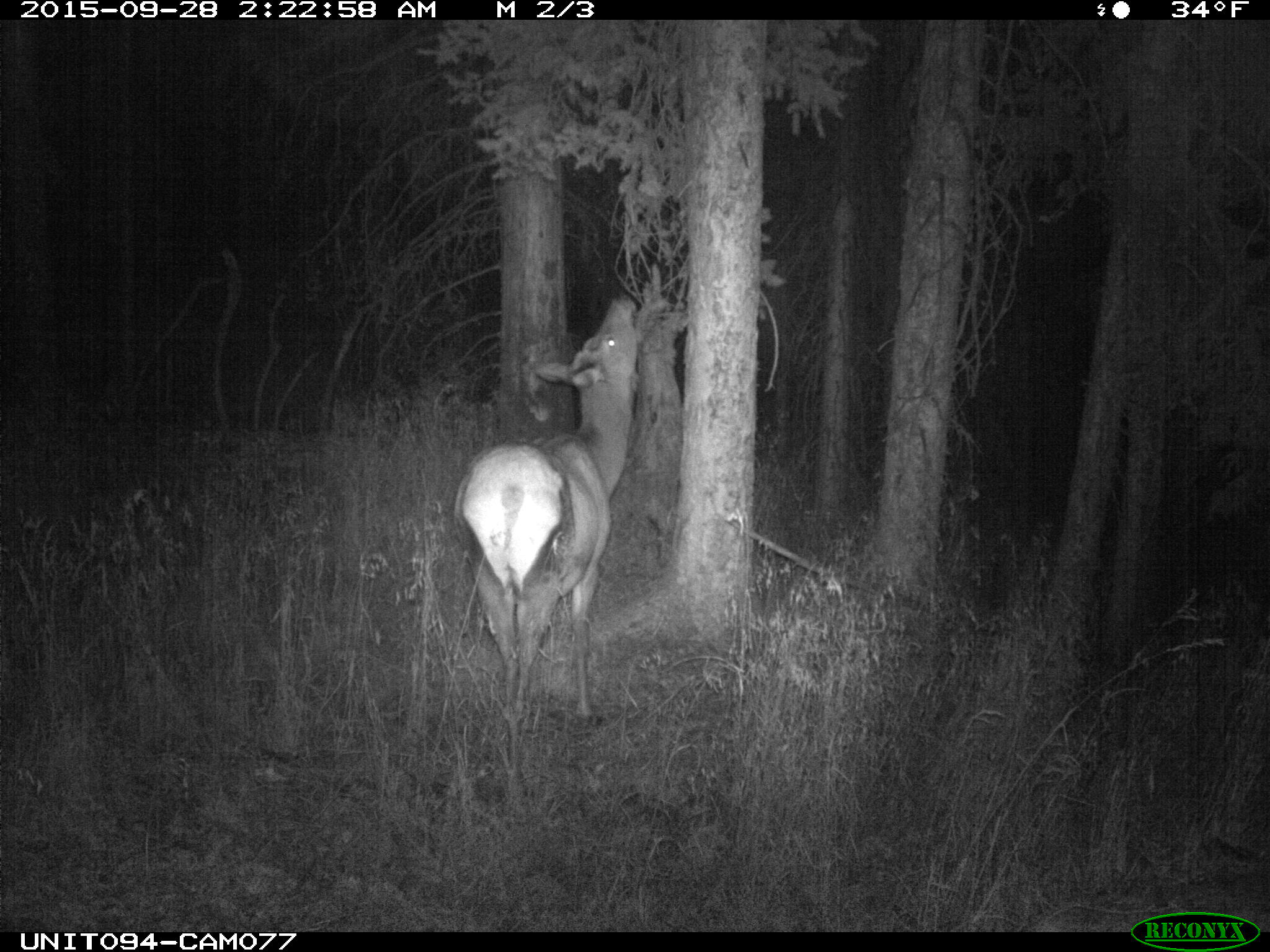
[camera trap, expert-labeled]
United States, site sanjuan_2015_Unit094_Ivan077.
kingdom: Animalia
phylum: Chordata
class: Mammalia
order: Artiodactyla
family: Cervidae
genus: Cervus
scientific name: Cervus elaphus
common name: red deer